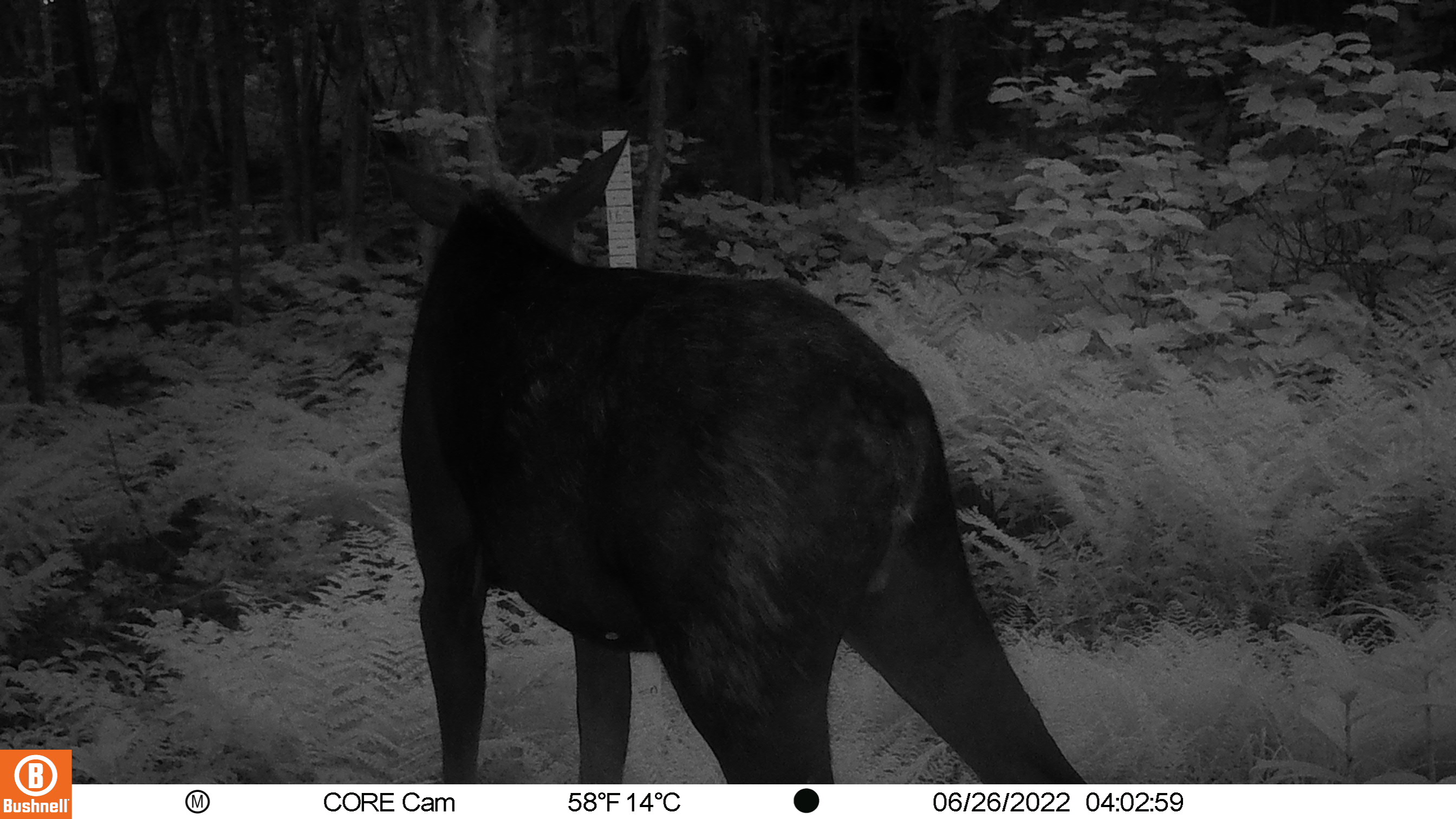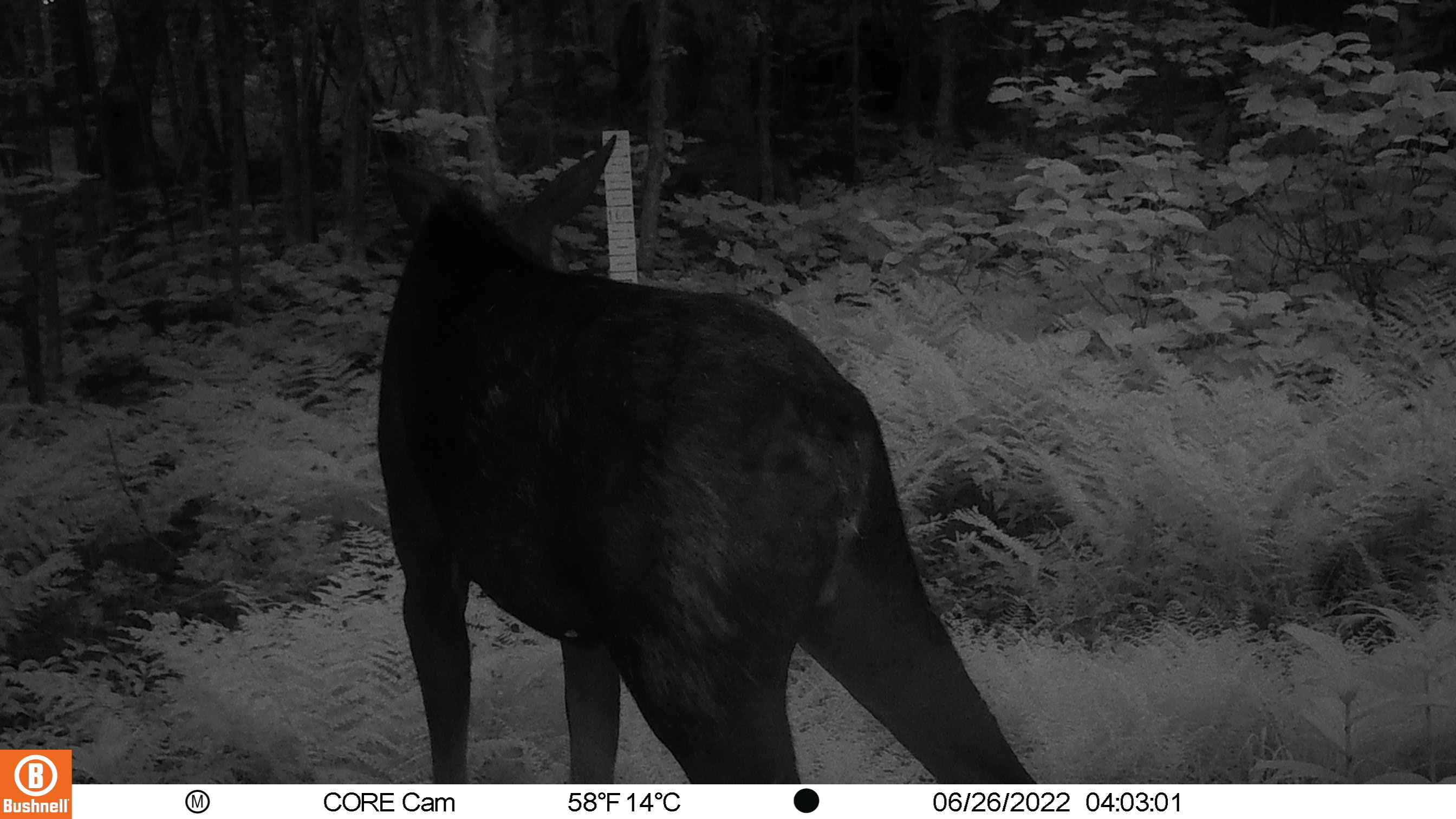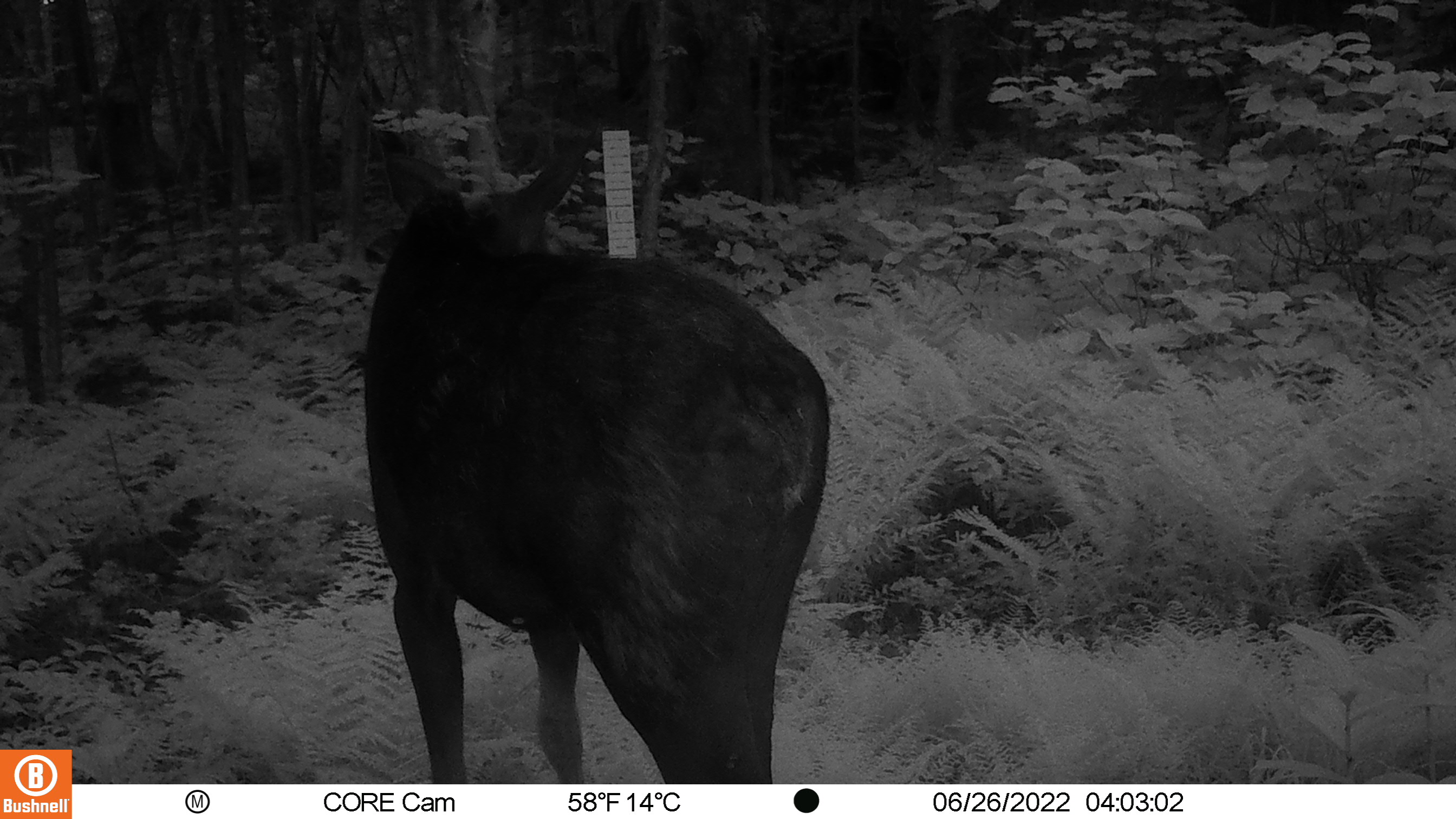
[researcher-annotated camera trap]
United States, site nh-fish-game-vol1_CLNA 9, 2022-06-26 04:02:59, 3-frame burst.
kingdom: Animalia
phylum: Chordata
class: Mammalia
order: Artiodactyla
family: Cervidae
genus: Alces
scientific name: Alces alces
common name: moose